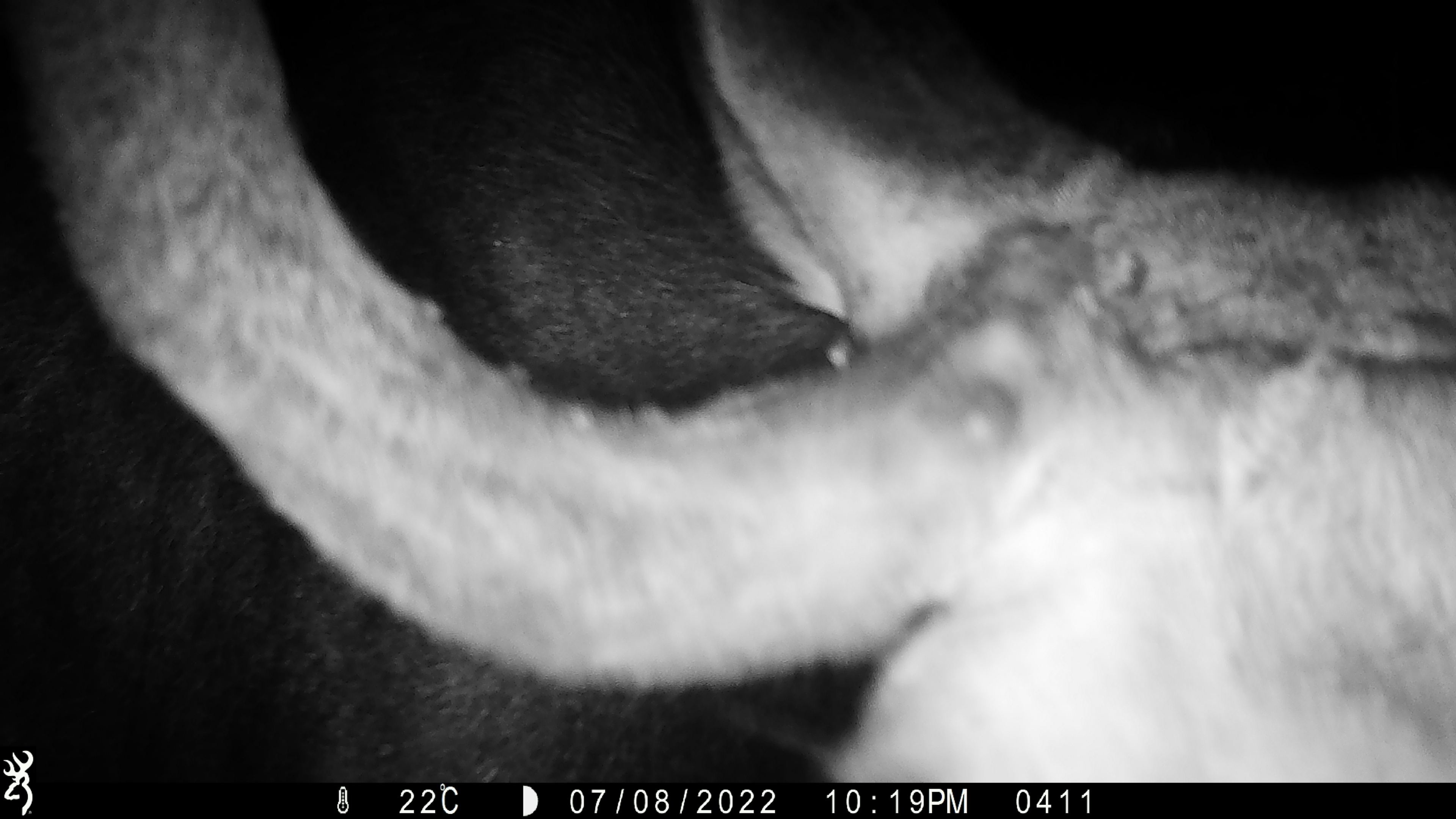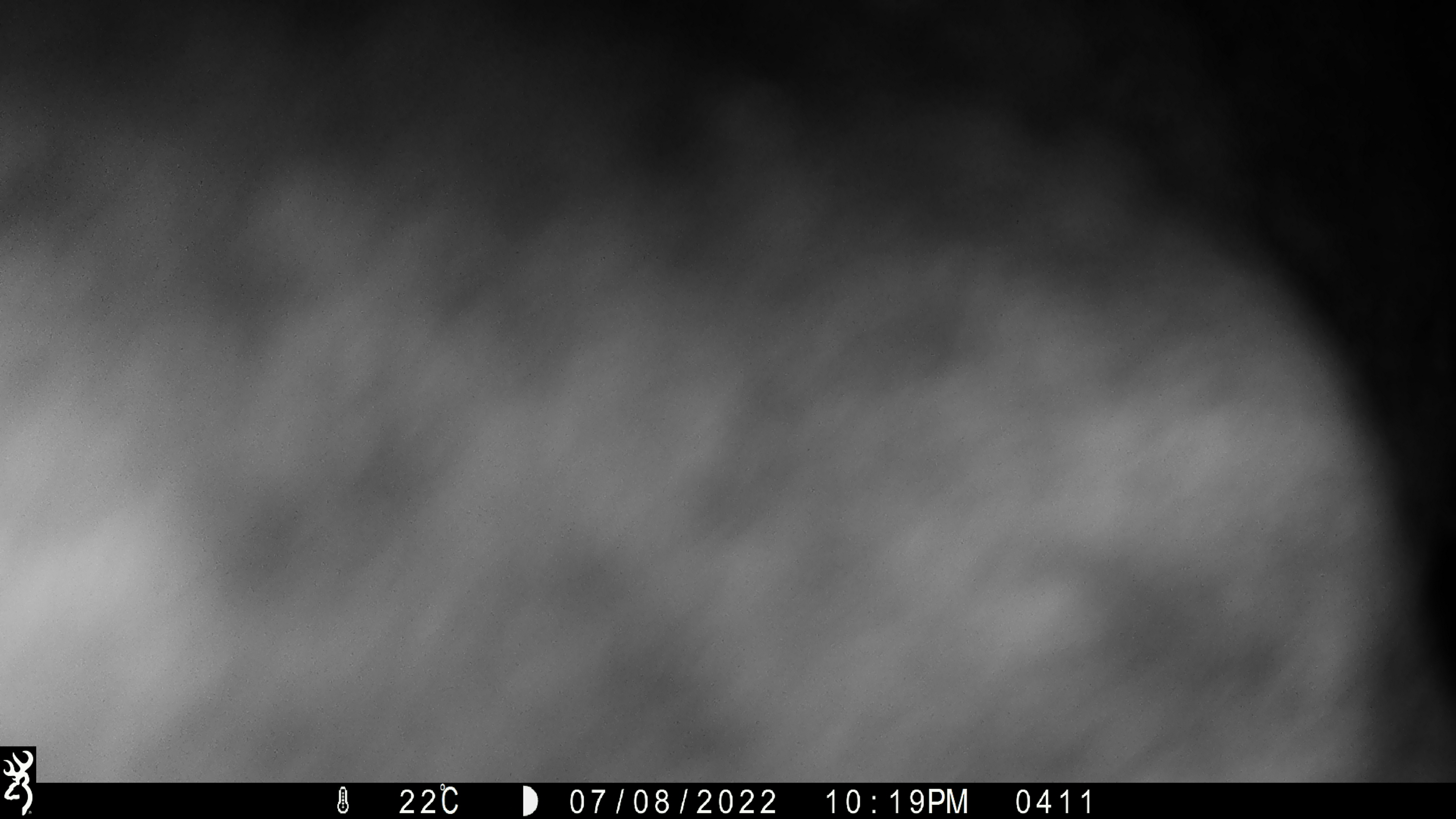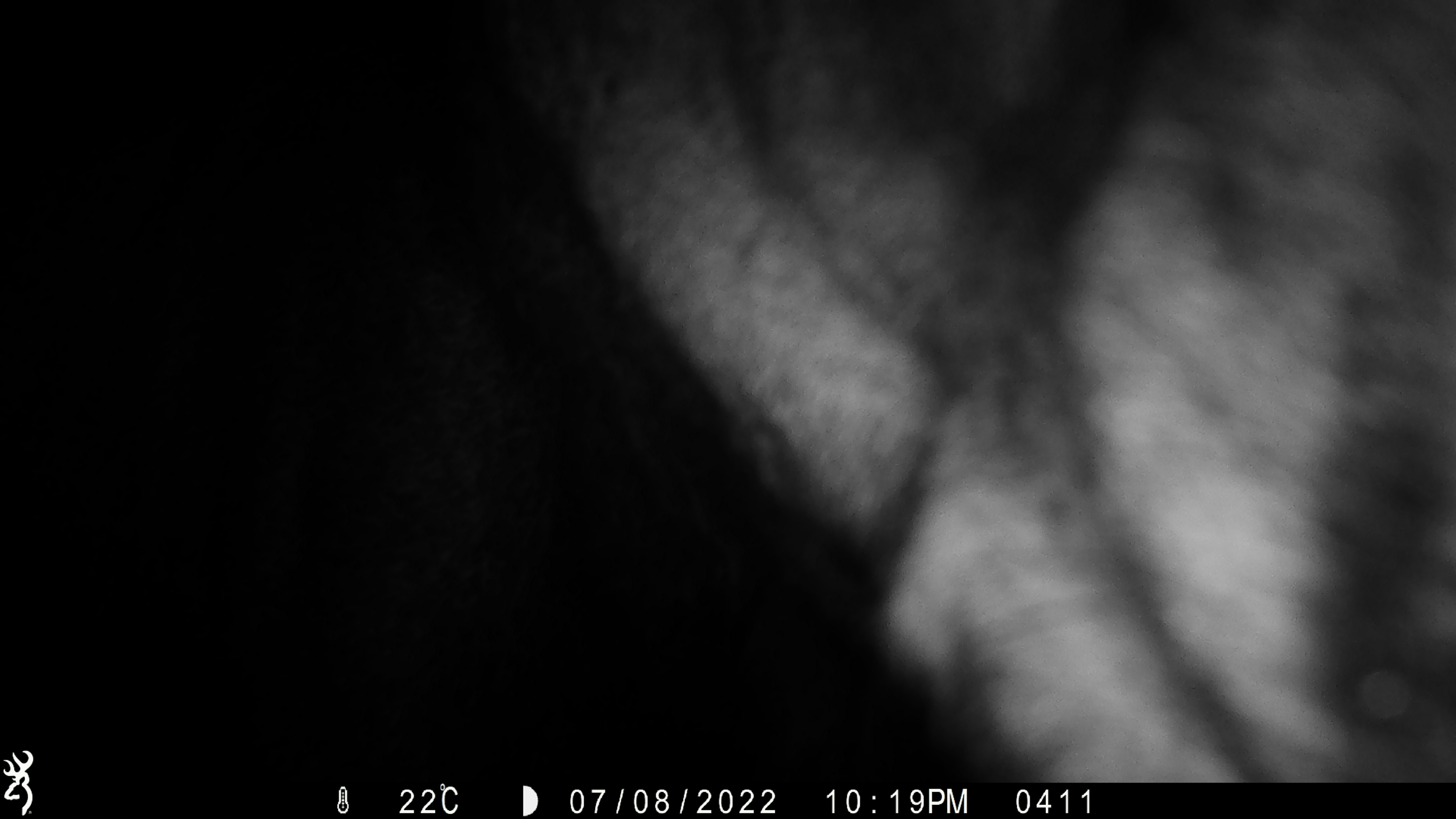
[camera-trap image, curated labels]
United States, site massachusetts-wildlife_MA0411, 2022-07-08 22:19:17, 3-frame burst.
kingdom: Animalia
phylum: Chordata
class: Mammalia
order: Artiodactyla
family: Cervidae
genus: Alces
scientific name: Alces alces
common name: moose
Moose (Alces alces).